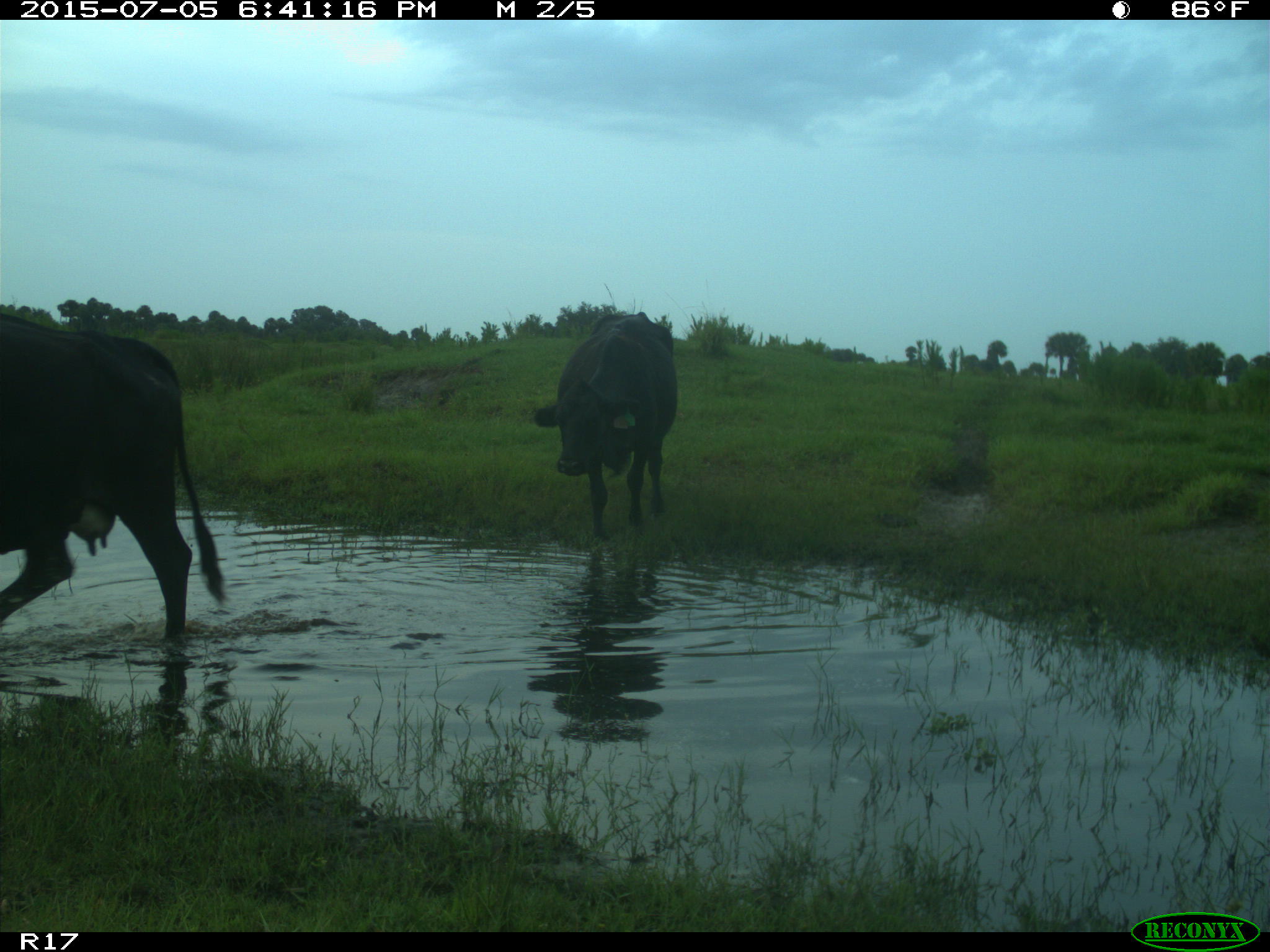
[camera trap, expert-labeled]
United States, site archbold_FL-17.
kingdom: Animalia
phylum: Chordata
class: Mammalia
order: Artiodactyla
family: Bovidae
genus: Bos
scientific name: Bos taurus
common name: domestic cow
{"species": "Bos taurus (domestic cow)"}